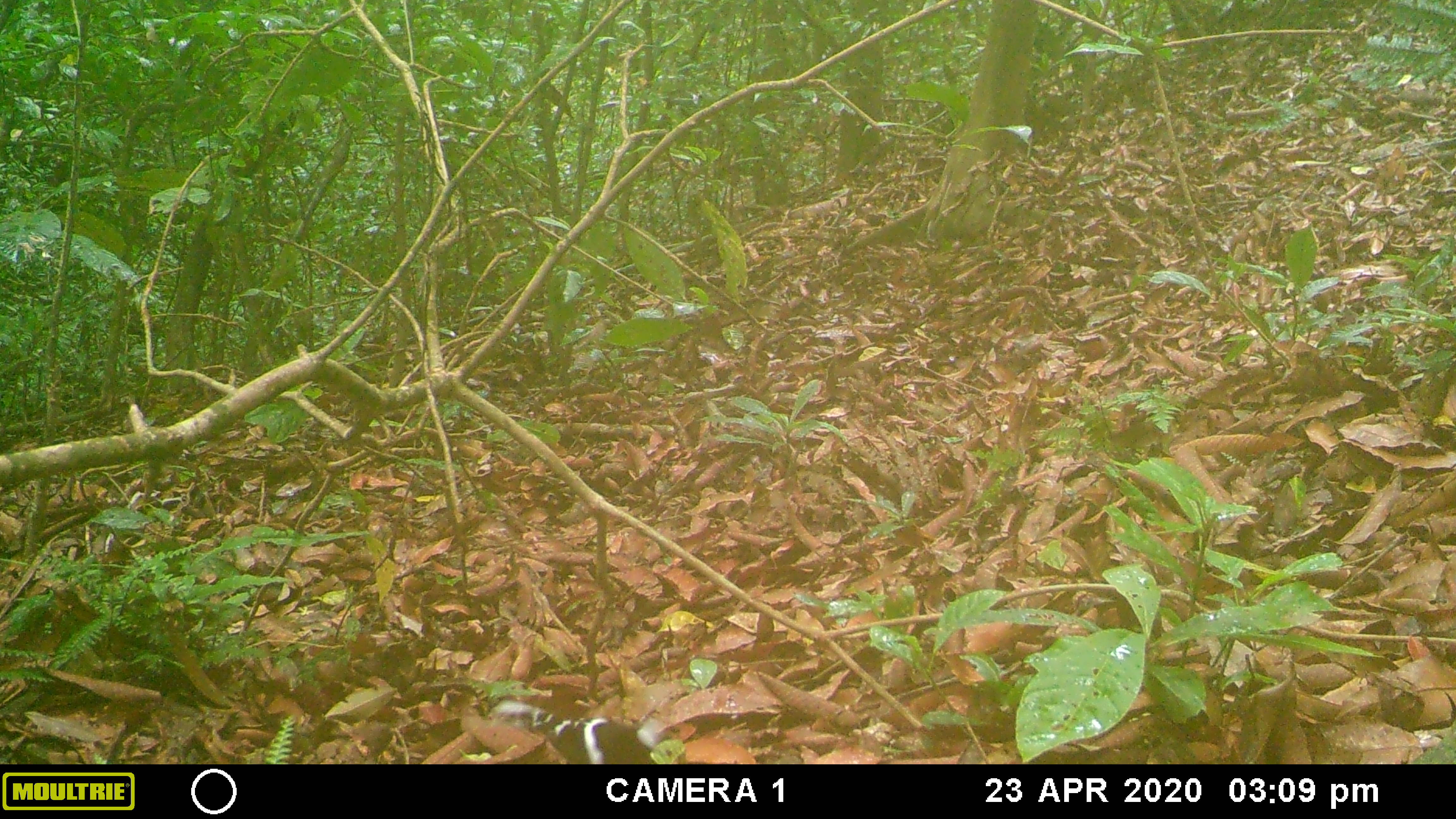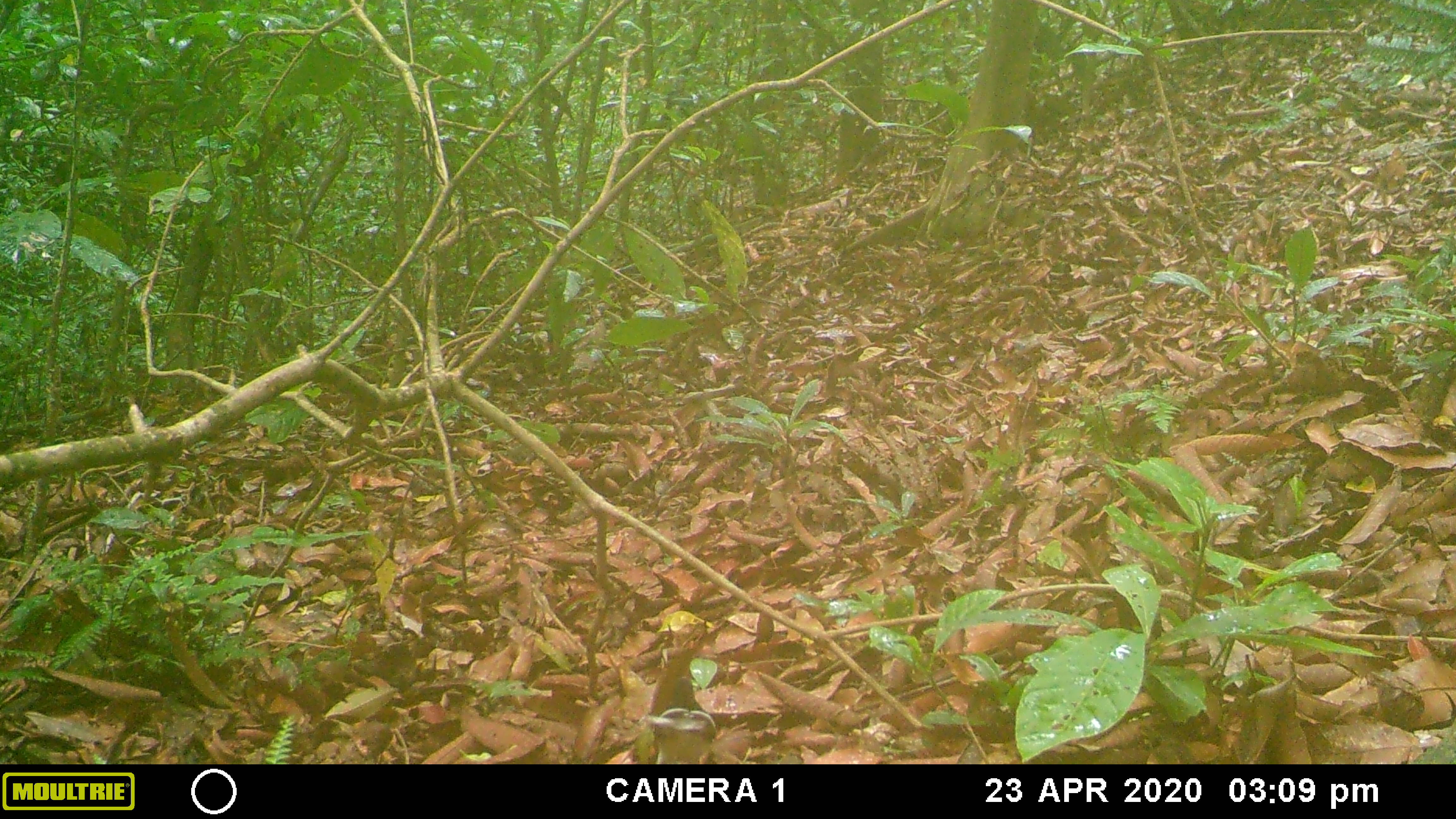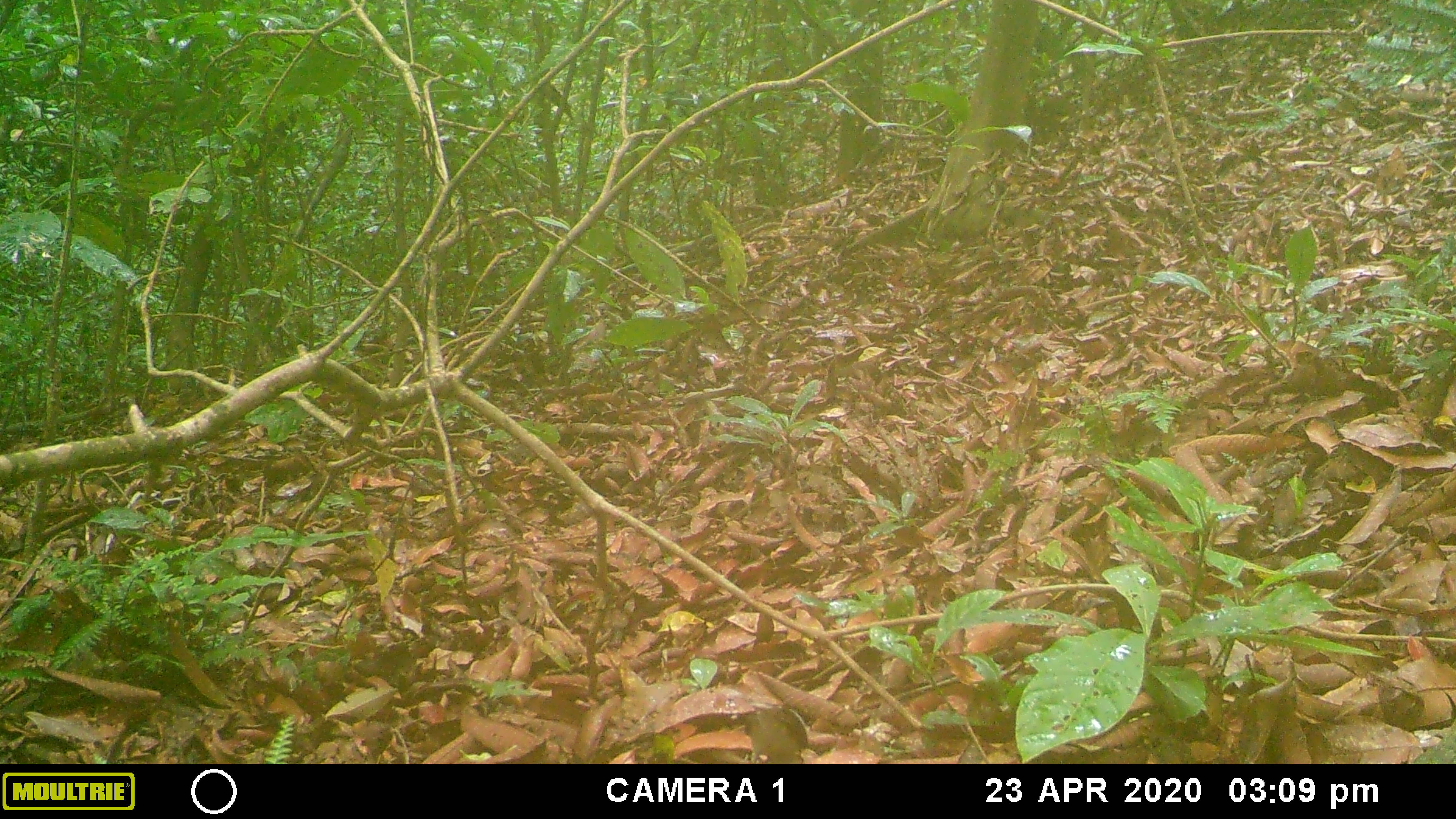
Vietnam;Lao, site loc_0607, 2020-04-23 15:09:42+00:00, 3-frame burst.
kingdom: Animalia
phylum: Chordata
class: Aves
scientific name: Aves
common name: bird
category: unidentified bird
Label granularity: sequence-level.